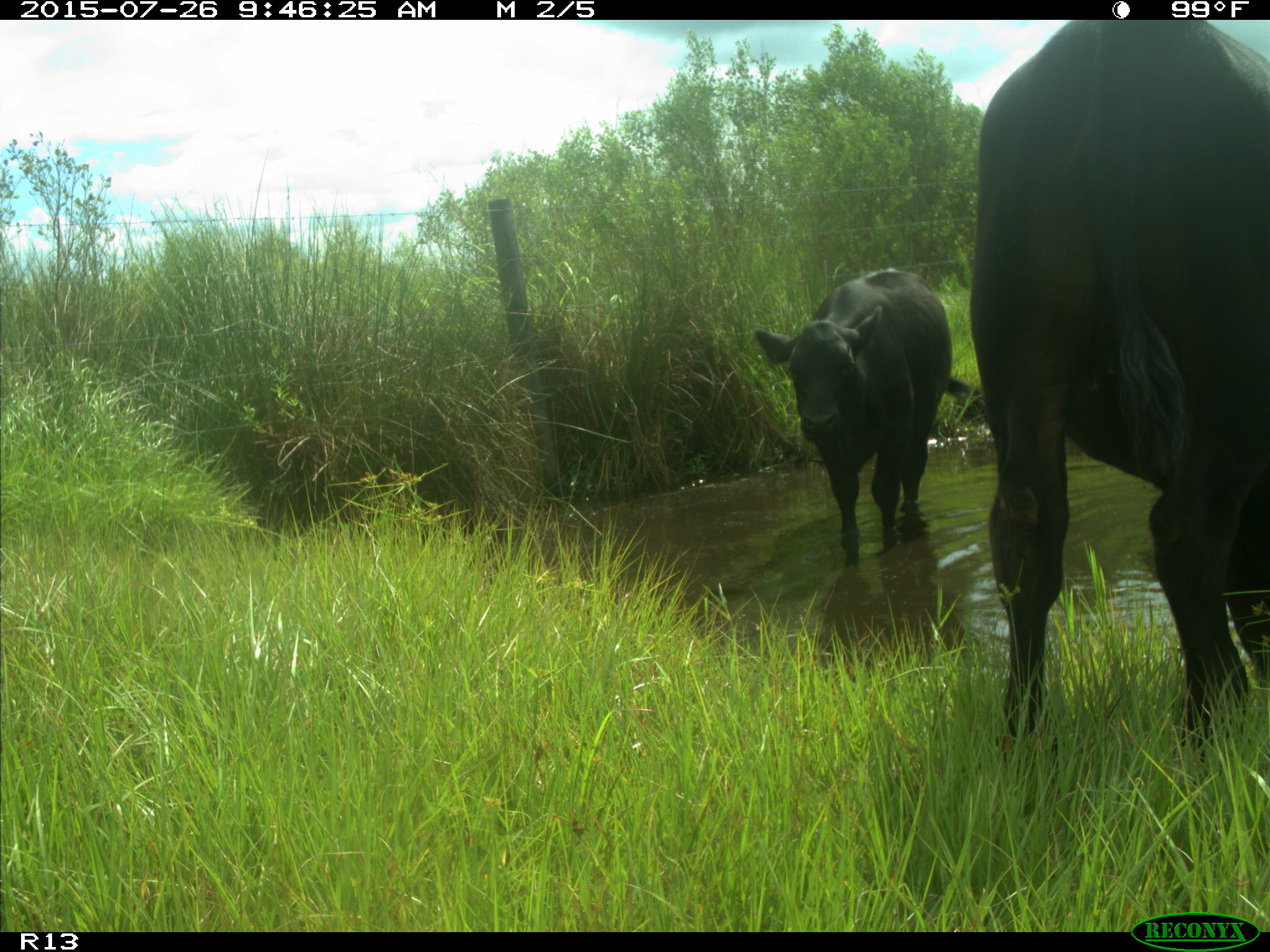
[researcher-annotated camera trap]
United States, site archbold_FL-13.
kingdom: Animalia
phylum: Chordata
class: Mammalia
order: Artiodactyla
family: Bovidae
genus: Bos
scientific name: Bos taurus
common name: domestic cow